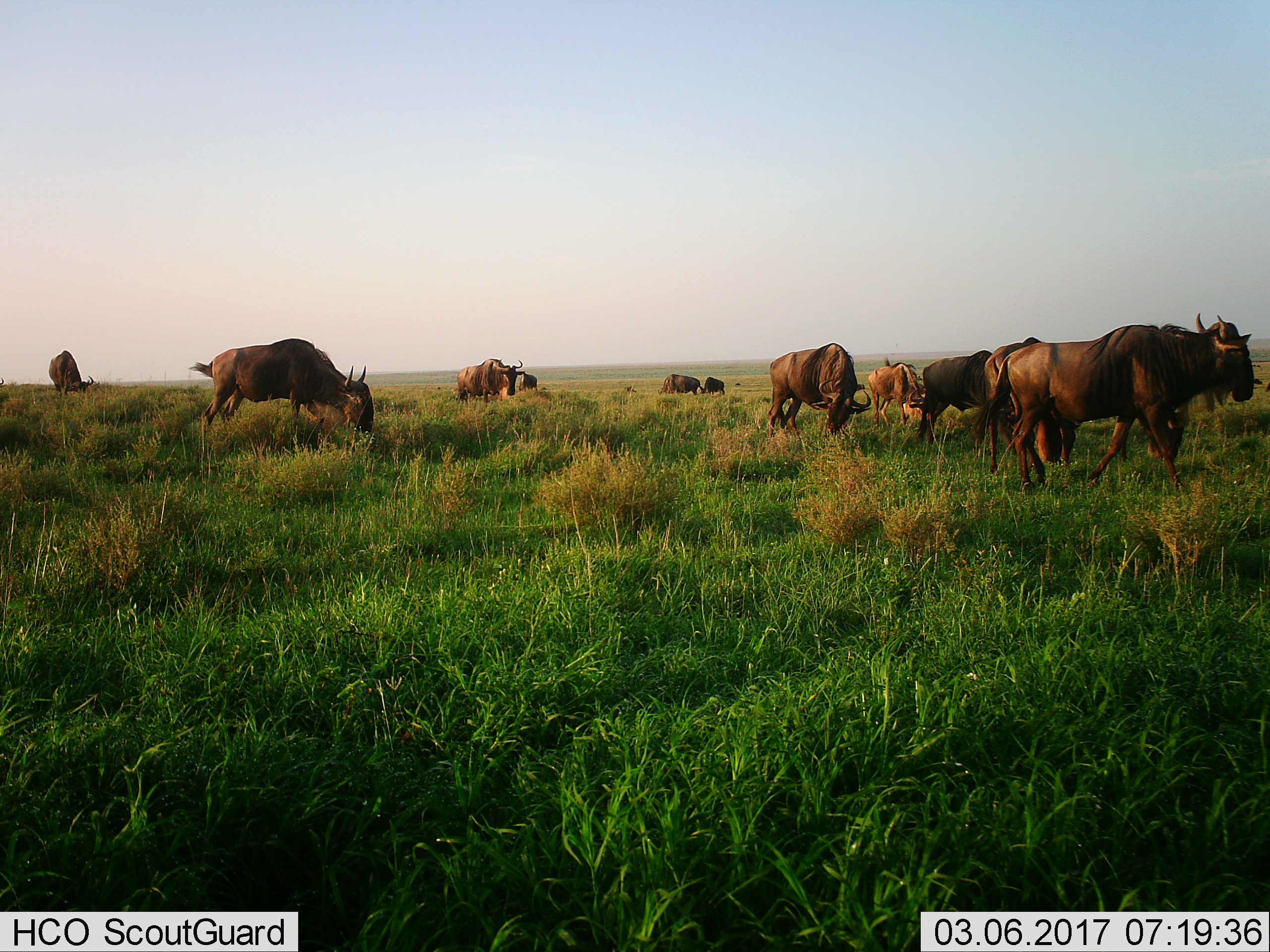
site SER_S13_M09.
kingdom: Animalia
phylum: Chordata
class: Mammalia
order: Artiodactyla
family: Bovidae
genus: Connochaetes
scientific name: Connochaetes taurinus taurinus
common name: blue wildebeest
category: wildebeestblue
Wildebeestblue (blue wildebeest) (Connochaetes taurinus taurinus), count 11-50. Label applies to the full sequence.